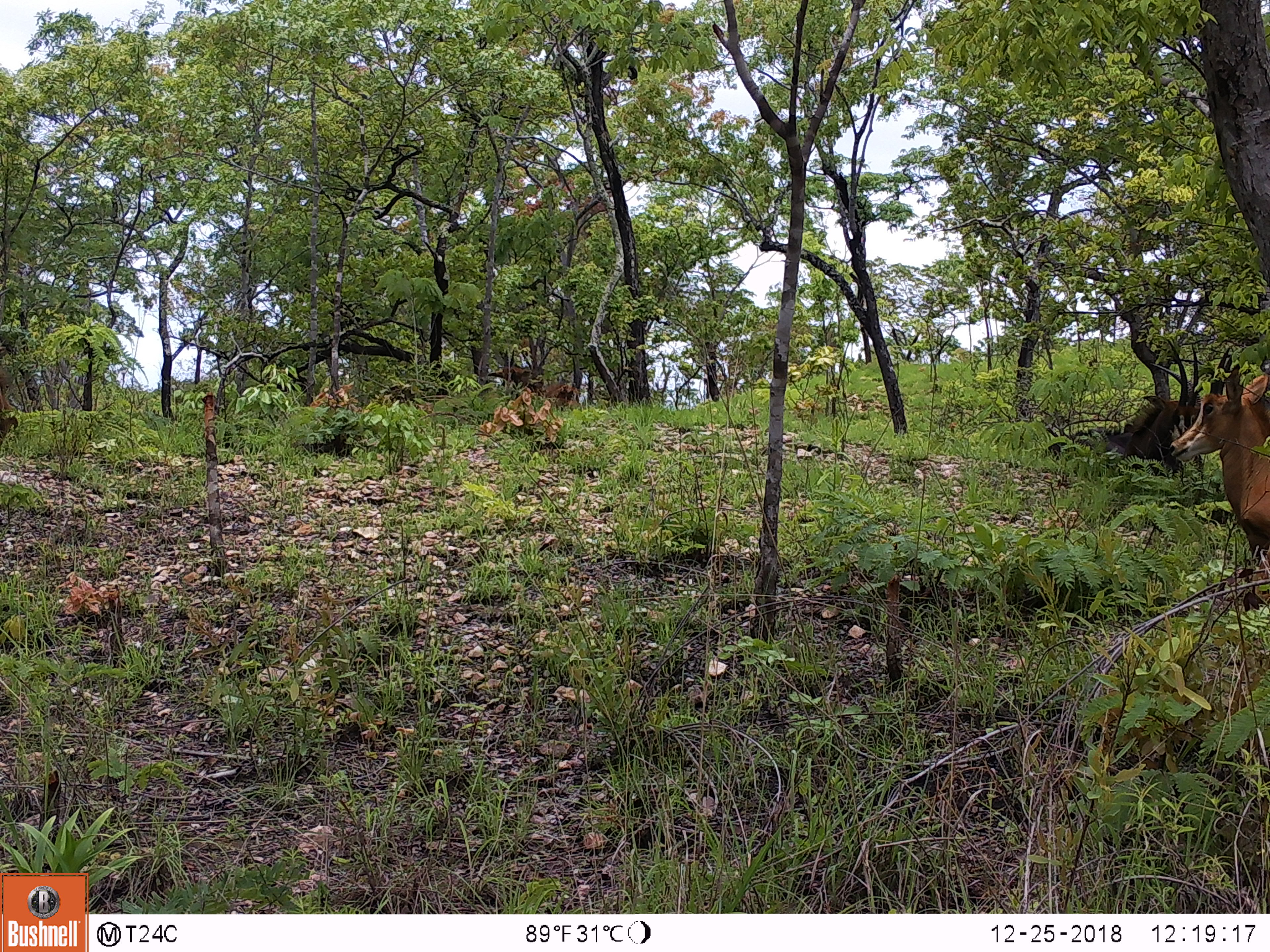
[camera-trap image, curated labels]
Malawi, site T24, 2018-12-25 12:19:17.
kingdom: Animalia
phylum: Chordata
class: Mammalia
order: Artiodactyla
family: Bovidae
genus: Hippotragus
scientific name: Hippotragus niger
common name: sable antelope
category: sable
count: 2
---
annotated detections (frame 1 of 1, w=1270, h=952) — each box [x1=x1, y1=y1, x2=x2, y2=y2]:
sable: [x1=1061, y1=342, x2=1214, y2=480]; [x1=1179, y1=366, x2=1268, y2=566]